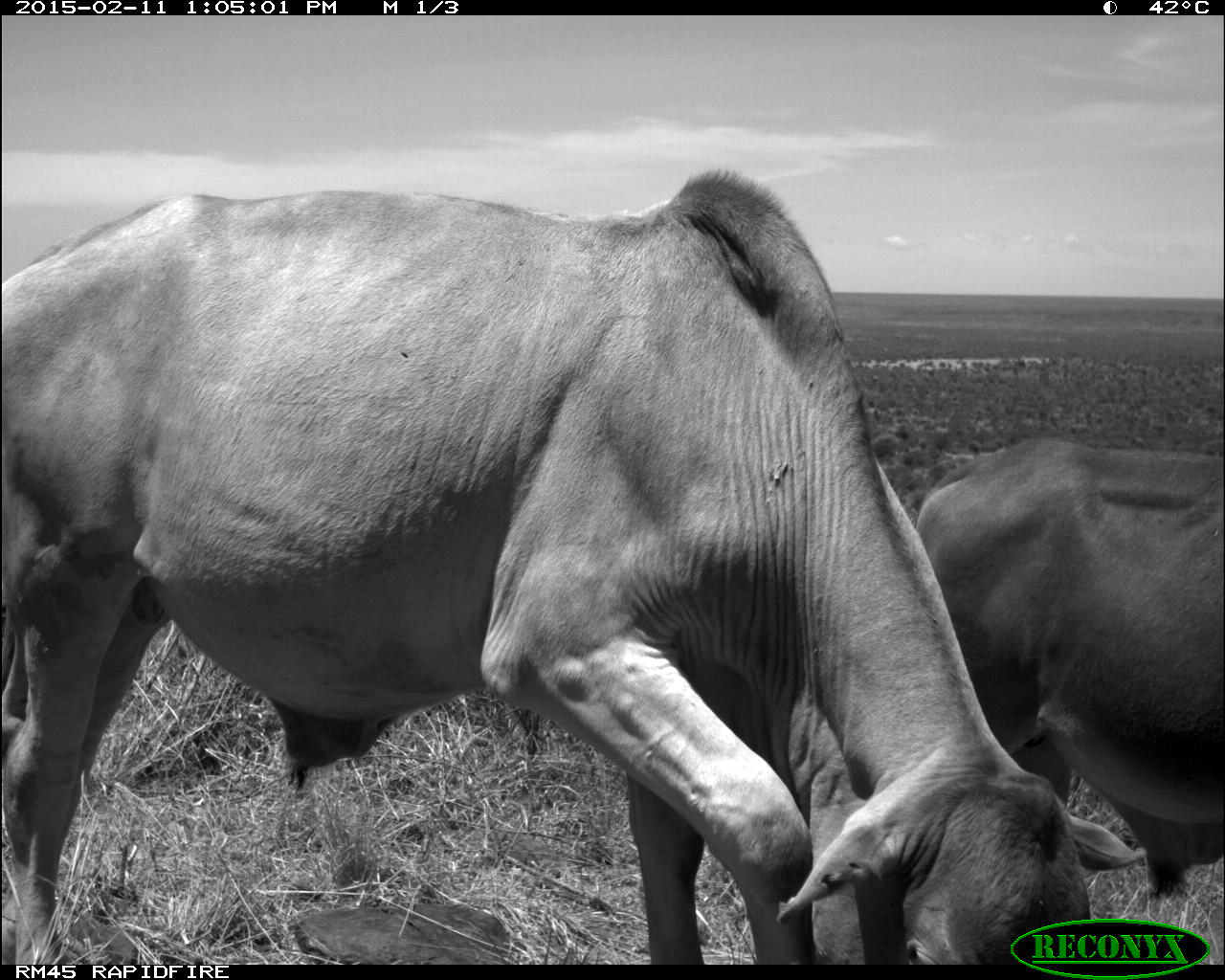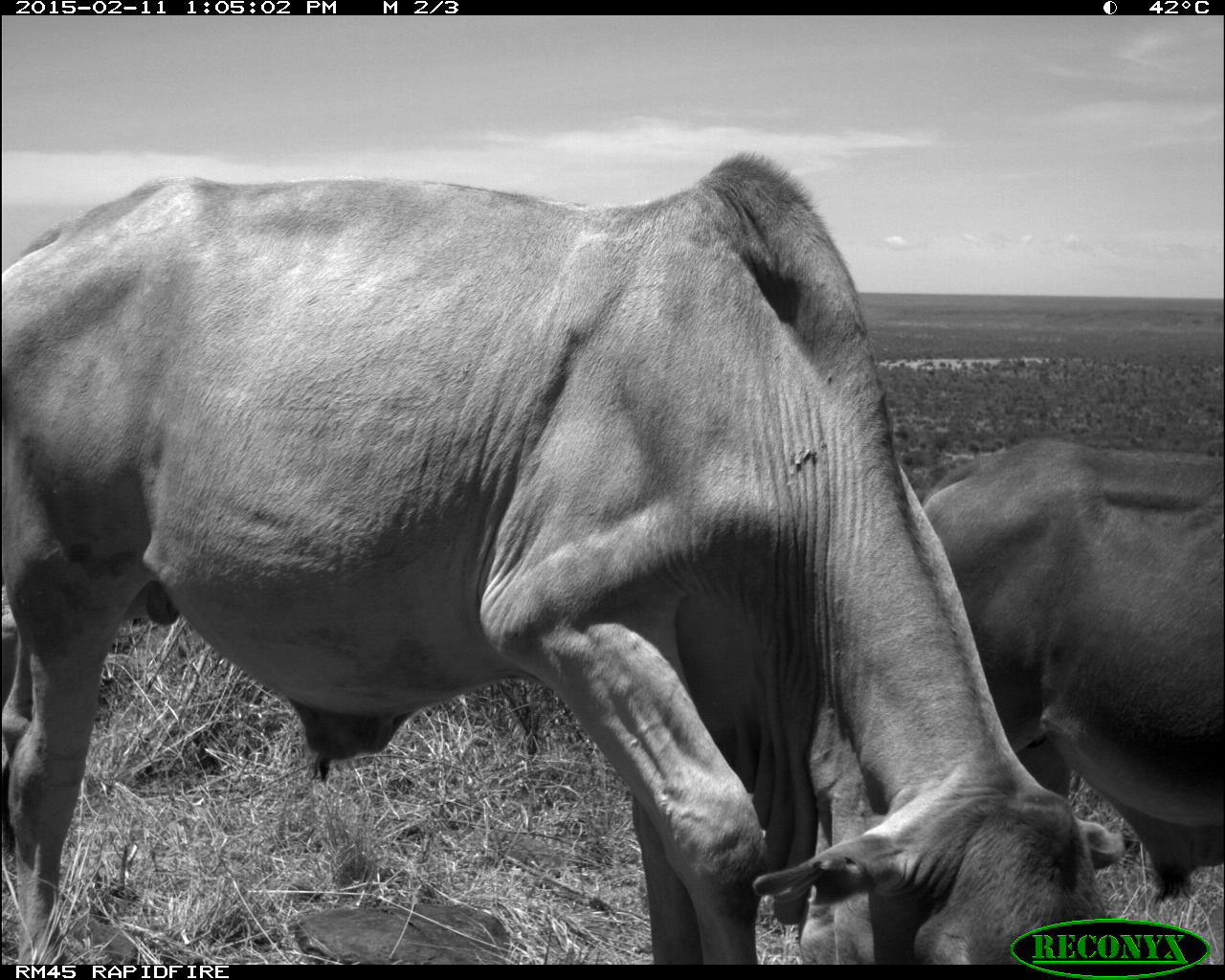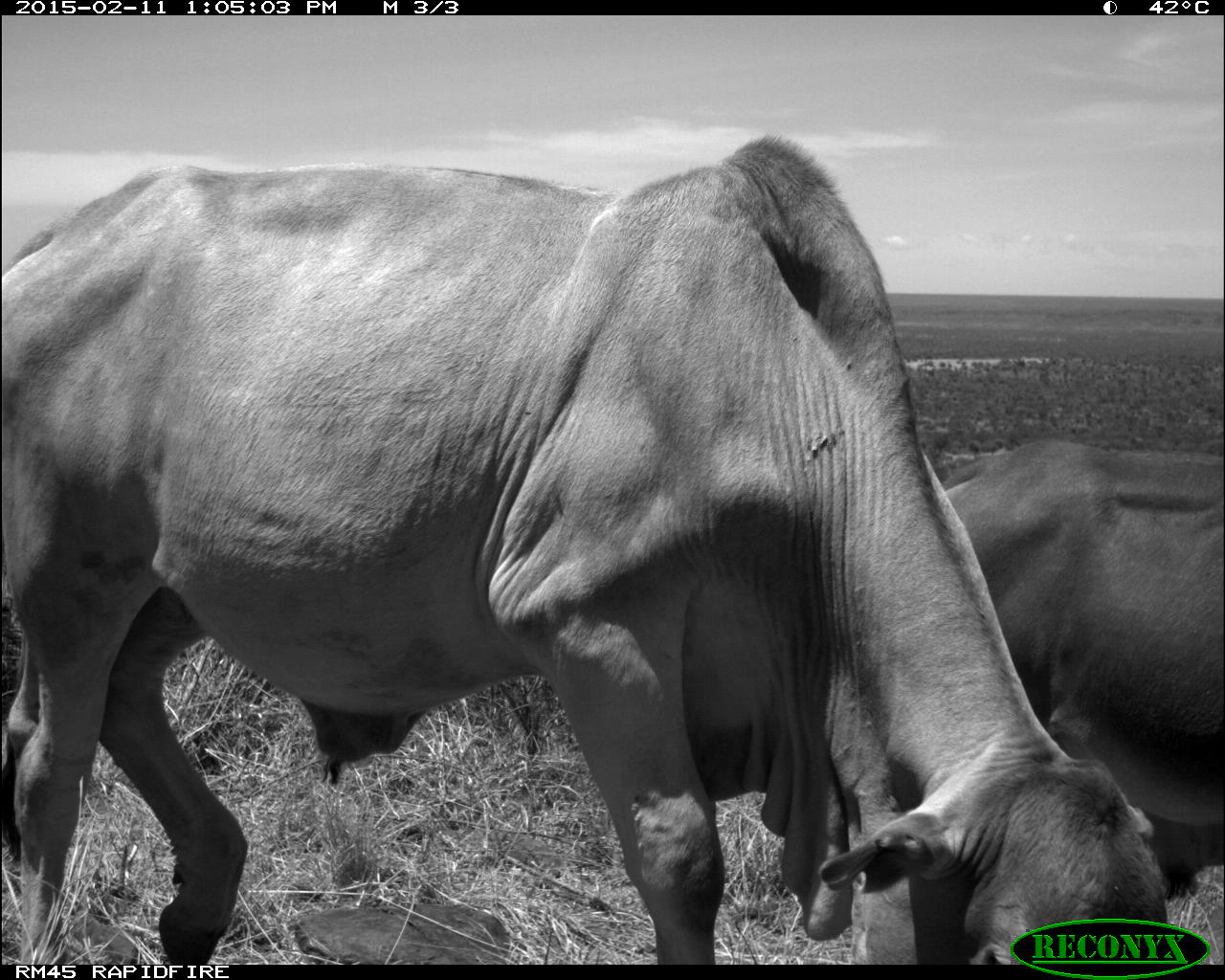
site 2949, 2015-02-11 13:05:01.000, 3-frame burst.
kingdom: Animalia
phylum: Chordata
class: Mammalia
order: Artiodactyla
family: Bovidae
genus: Bos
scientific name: Bos taurus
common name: domestic cattle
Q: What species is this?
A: Bos taurus (domestic cattle).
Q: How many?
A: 5.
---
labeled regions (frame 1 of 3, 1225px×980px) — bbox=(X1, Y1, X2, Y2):
bos taurus: bbox=(0, 168, 1133, 965); bbox=(915, 437, 1225, 966)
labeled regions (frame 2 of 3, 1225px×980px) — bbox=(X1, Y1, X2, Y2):
bos taurus: bbox=(2, 152, 1128, 965); bbox=(923, 434, 1223, 928)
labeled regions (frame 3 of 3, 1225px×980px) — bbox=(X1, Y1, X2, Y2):
bos taurus: bbox=(0, 134, 1172, 965); bbox=(938, 436, 1225, 902)